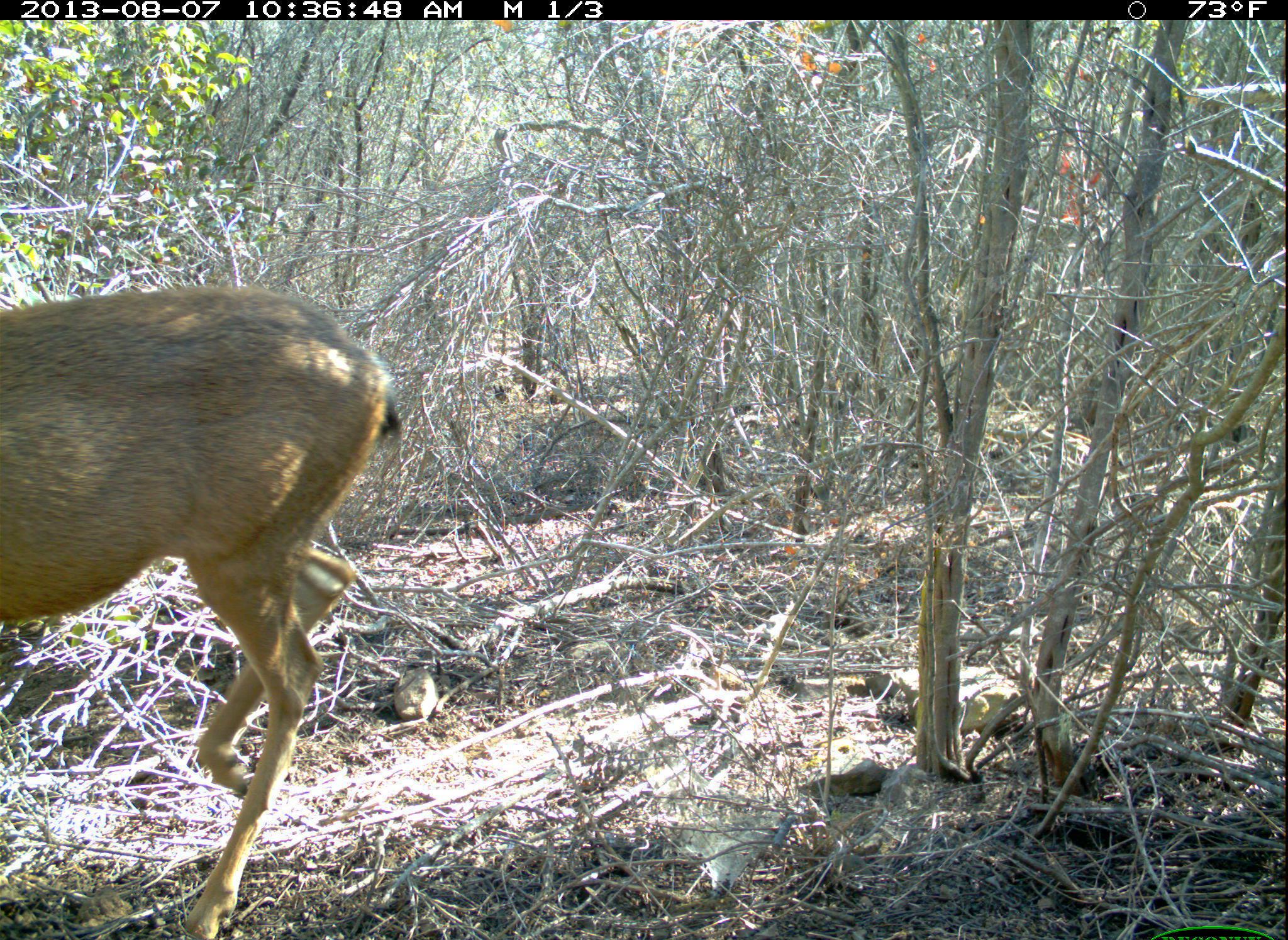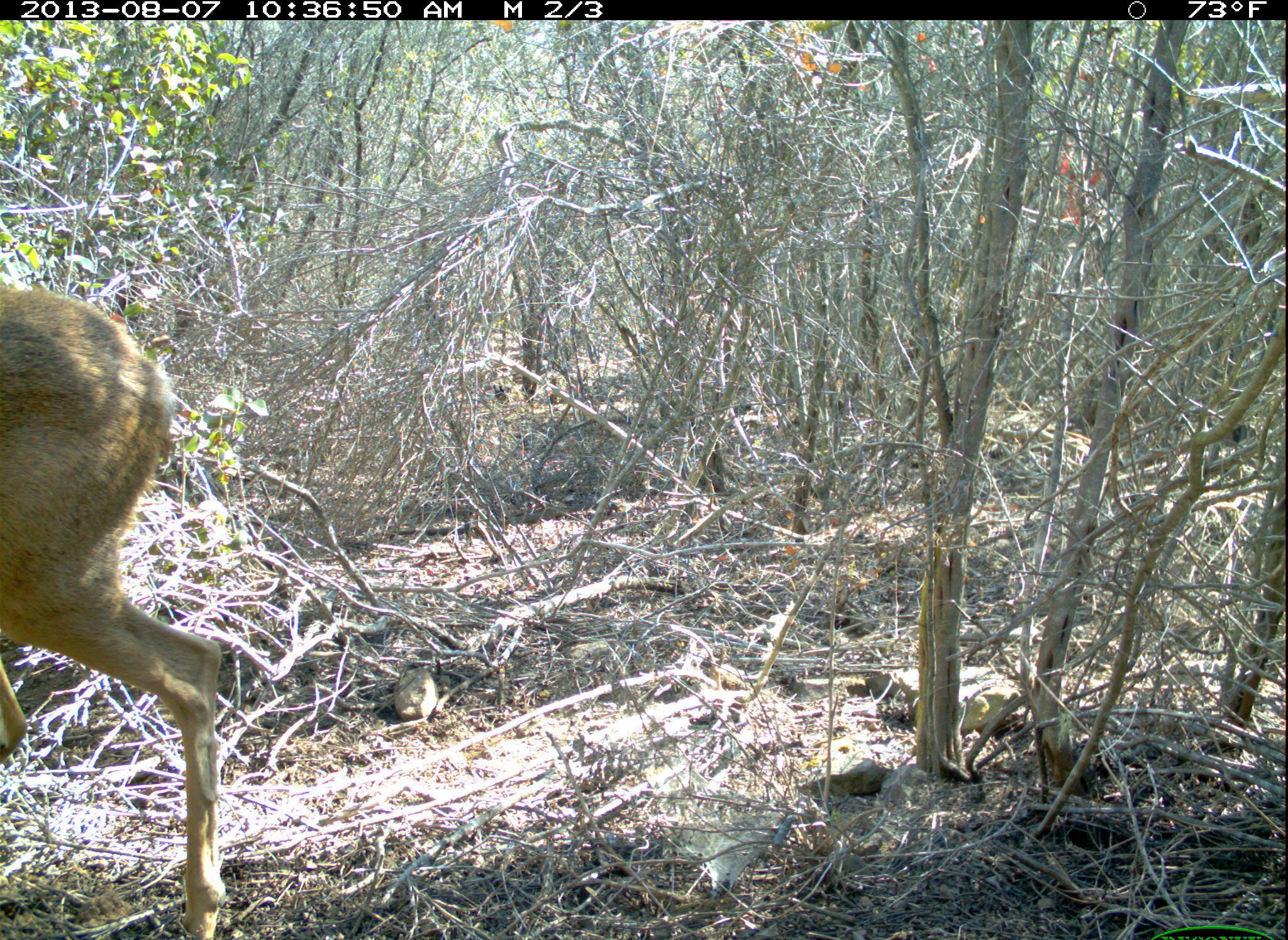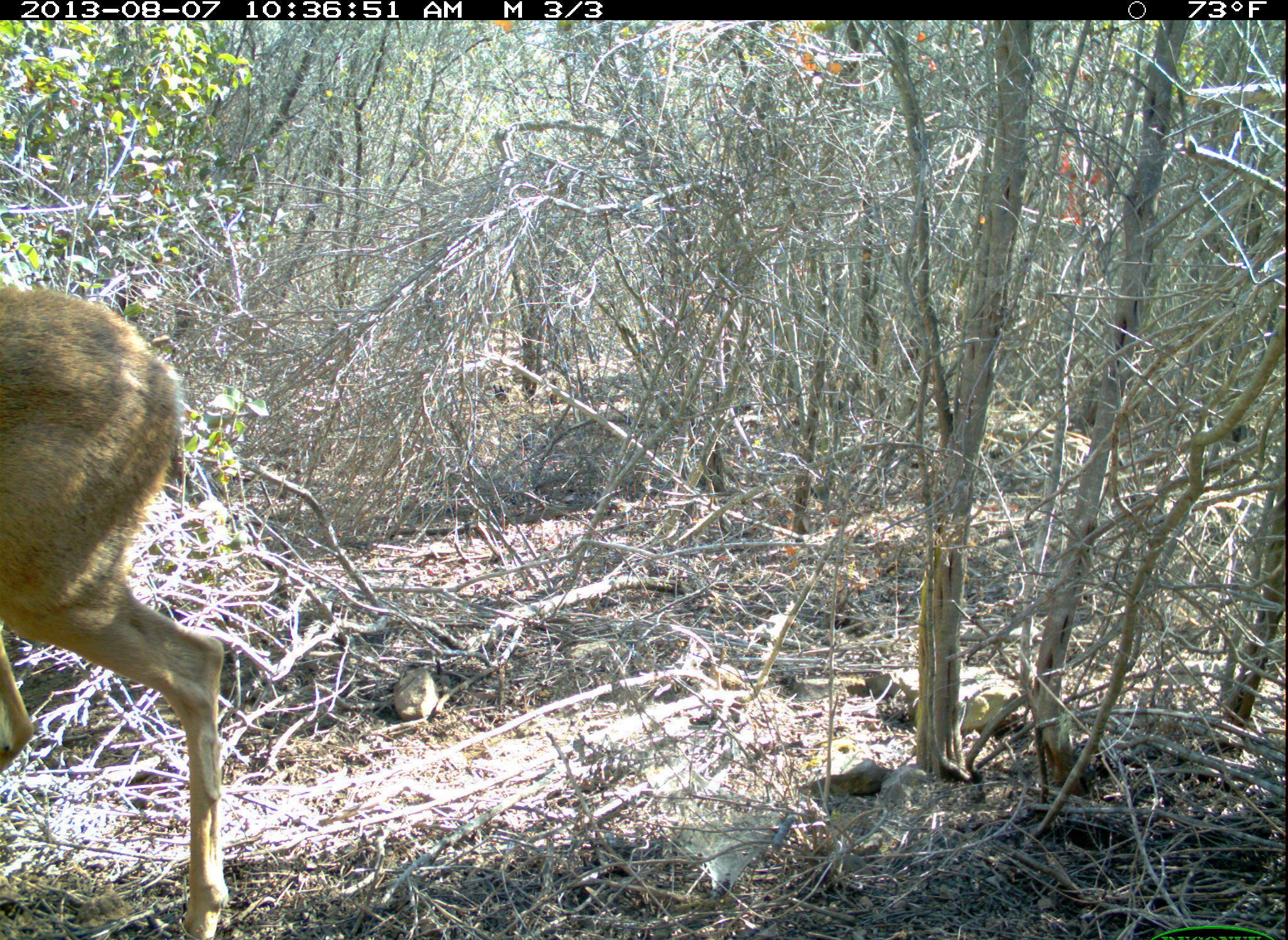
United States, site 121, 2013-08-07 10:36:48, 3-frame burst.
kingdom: Animalia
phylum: Chordata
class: Mammalia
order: Artiodactyla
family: Cervidae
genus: Odocoileus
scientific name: Odocoileus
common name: deer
Deer (Odocoileus).